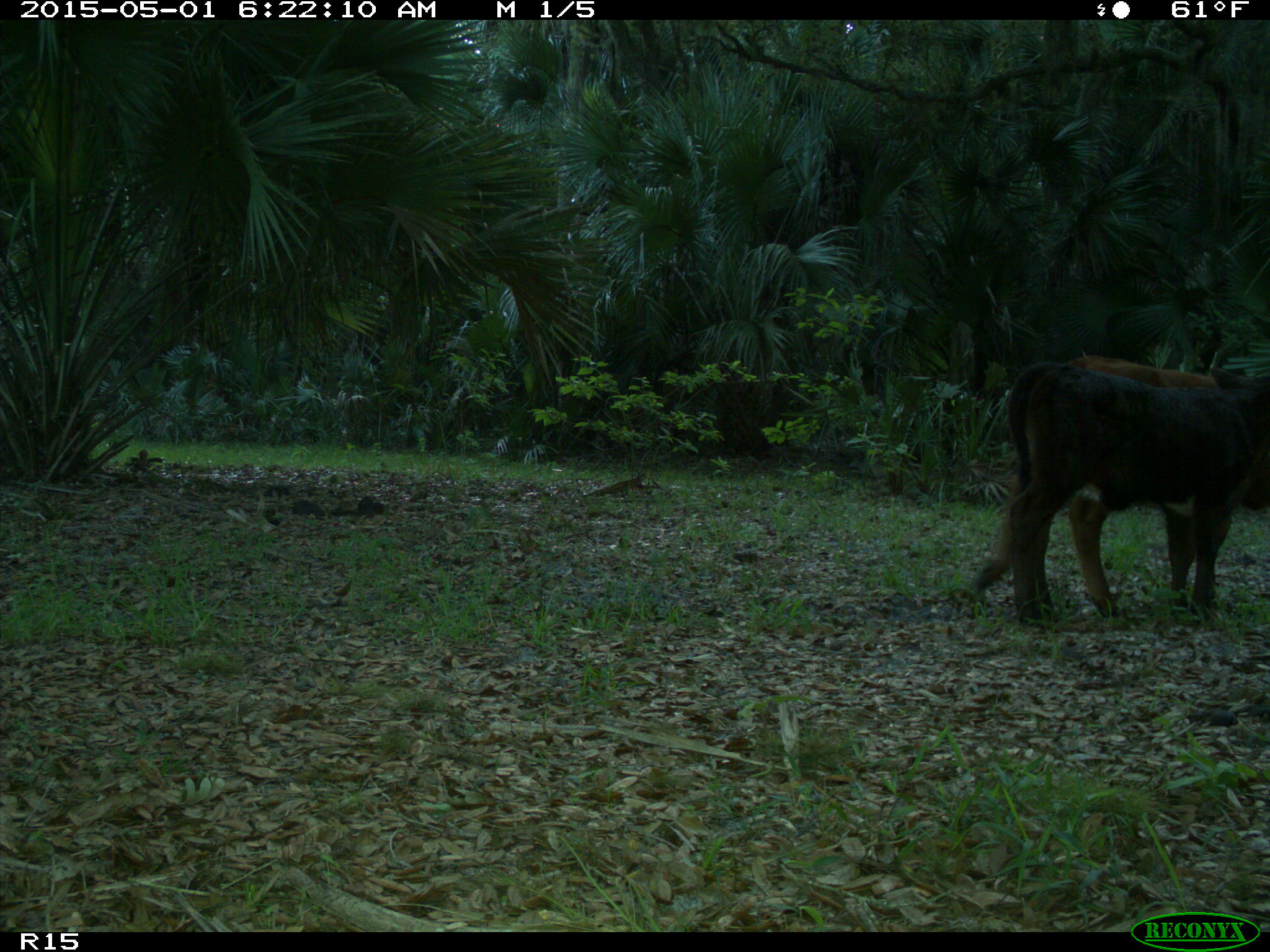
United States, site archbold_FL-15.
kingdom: Animalia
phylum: Chordata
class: Mammalia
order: Artiodactyla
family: Bovidae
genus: Bos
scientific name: Bos taurus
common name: domestic cow